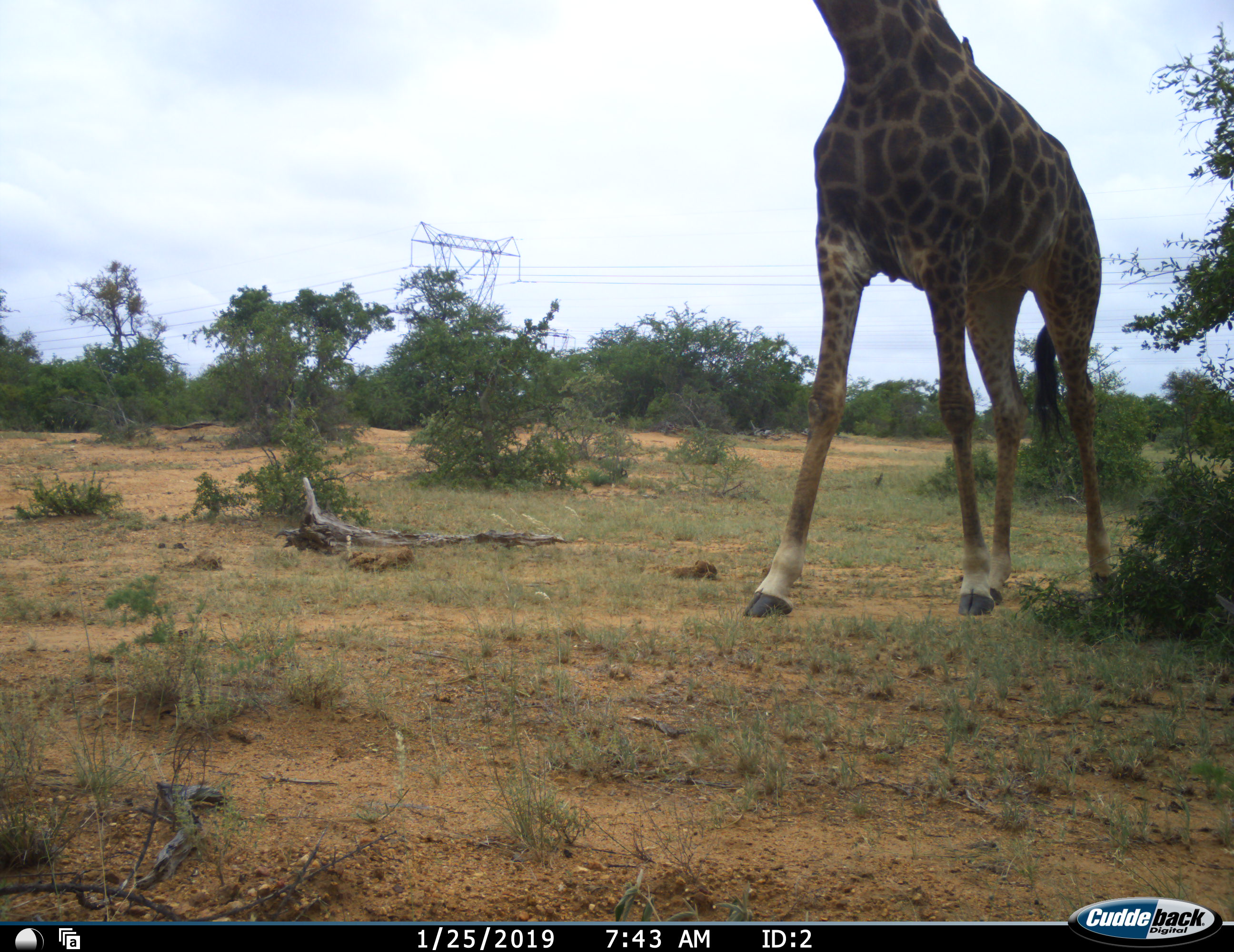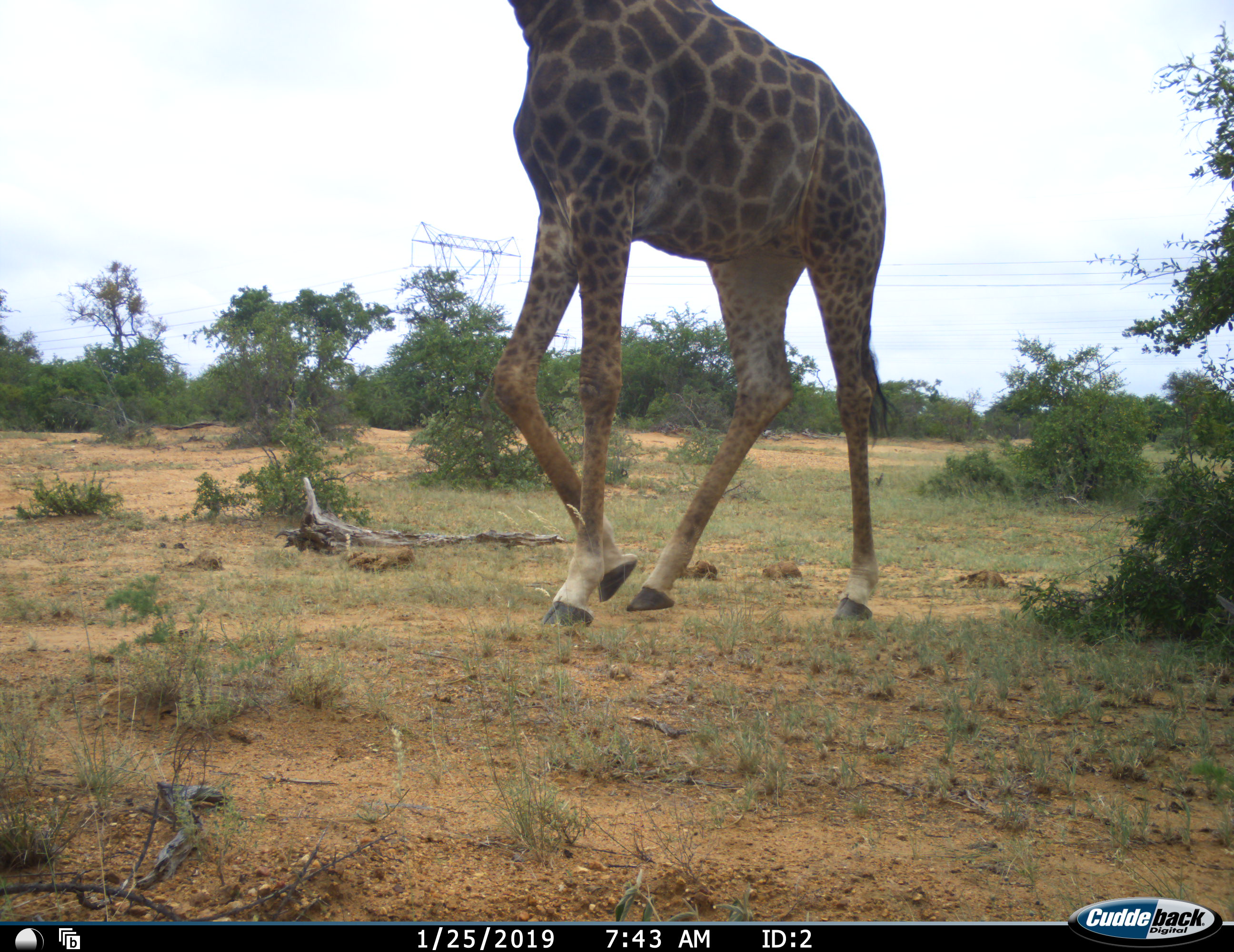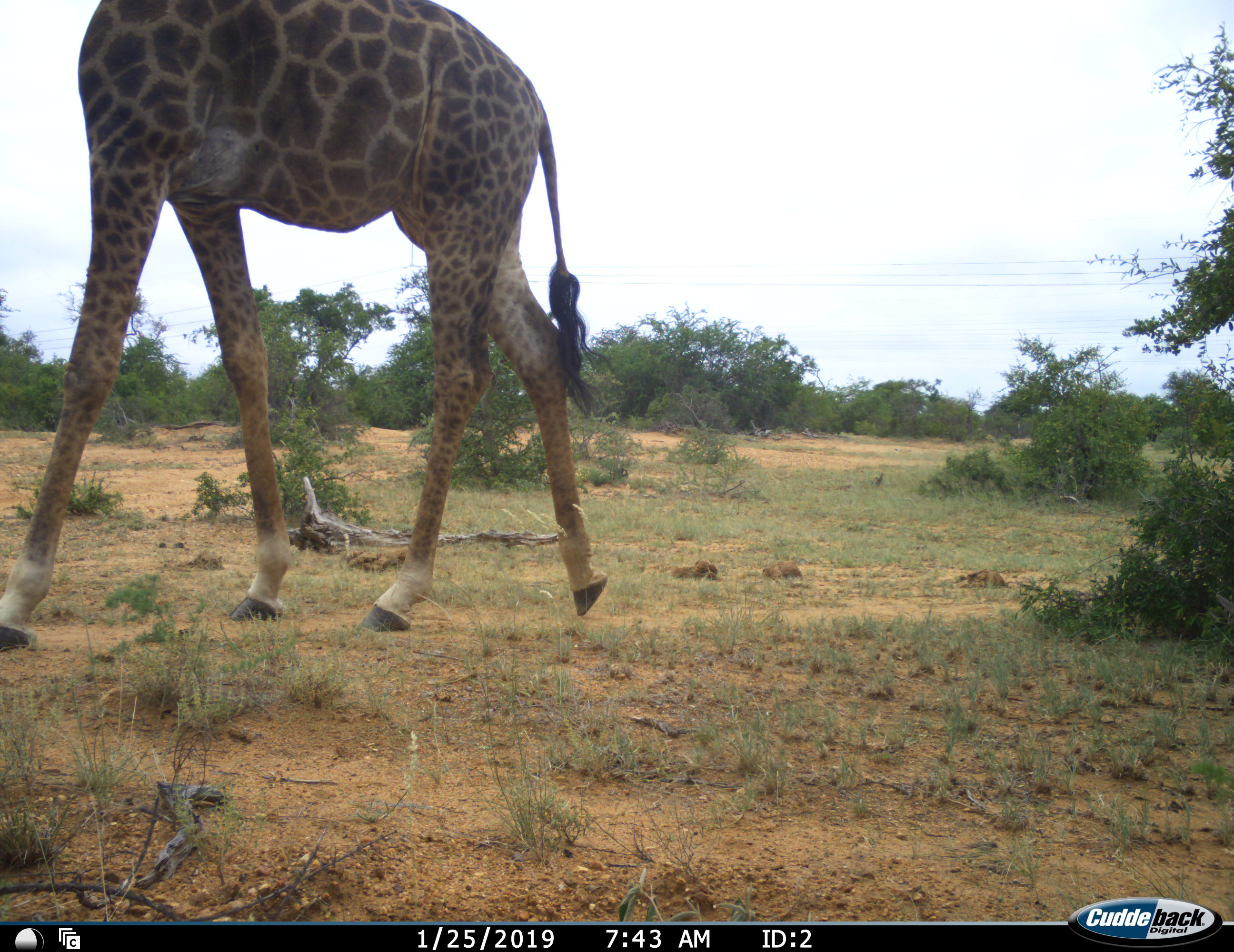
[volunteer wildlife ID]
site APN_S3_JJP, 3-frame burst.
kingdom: Animalia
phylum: Chordata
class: Mammalia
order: Artiodactyla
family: Giraffidae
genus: Giraffa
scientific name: Giraffa camelopardalis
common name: giraffe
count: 1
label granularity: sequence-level